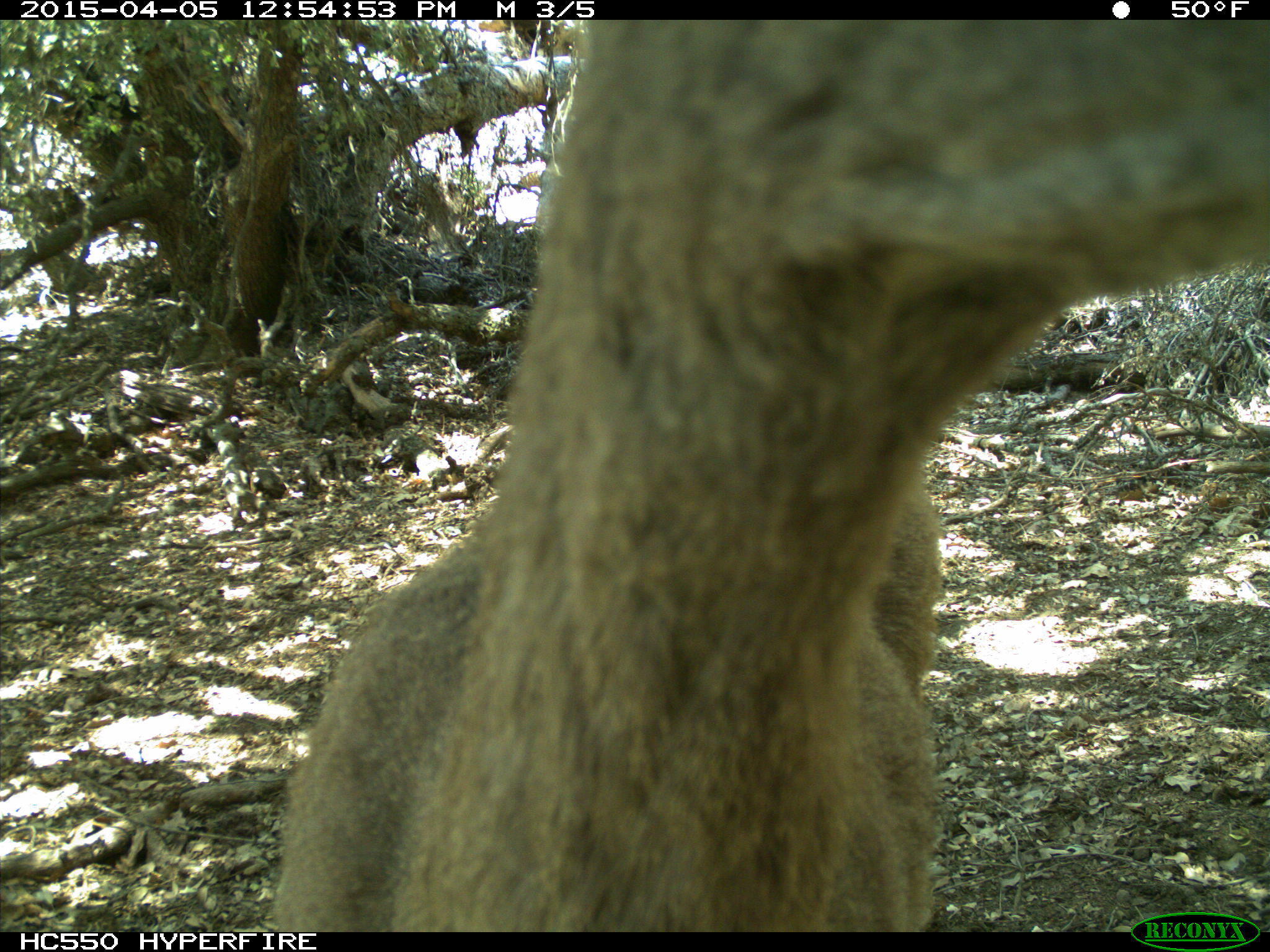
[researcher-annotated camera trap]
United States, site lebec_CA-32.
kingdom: Animalia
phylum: Chordata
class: Mammalia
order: Artiodactyla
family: Cervidae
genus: Odocoileus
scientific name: Odocoileus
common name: deer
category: unidentified deer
Unidentified deer (deer) (Odocoileus).